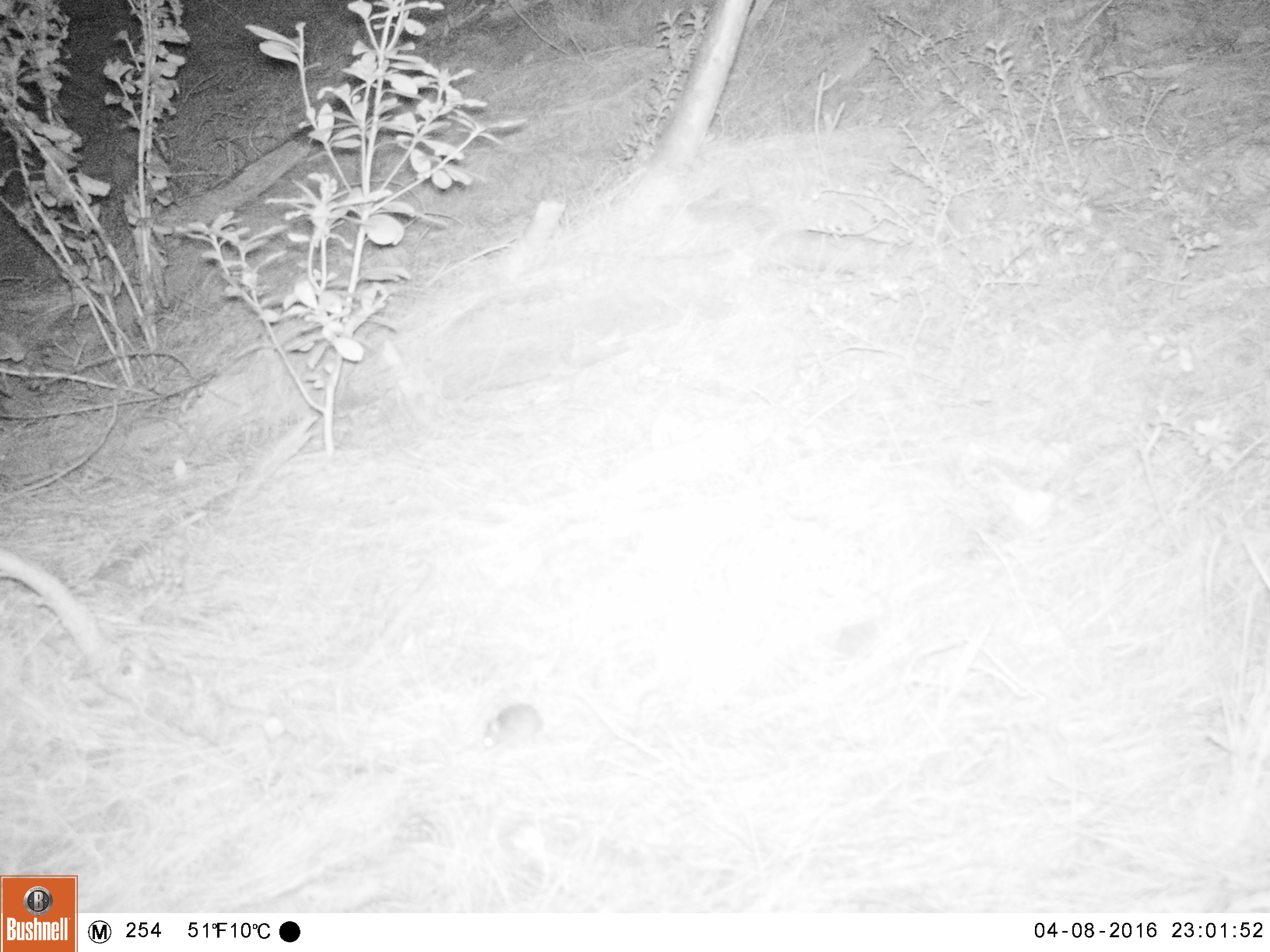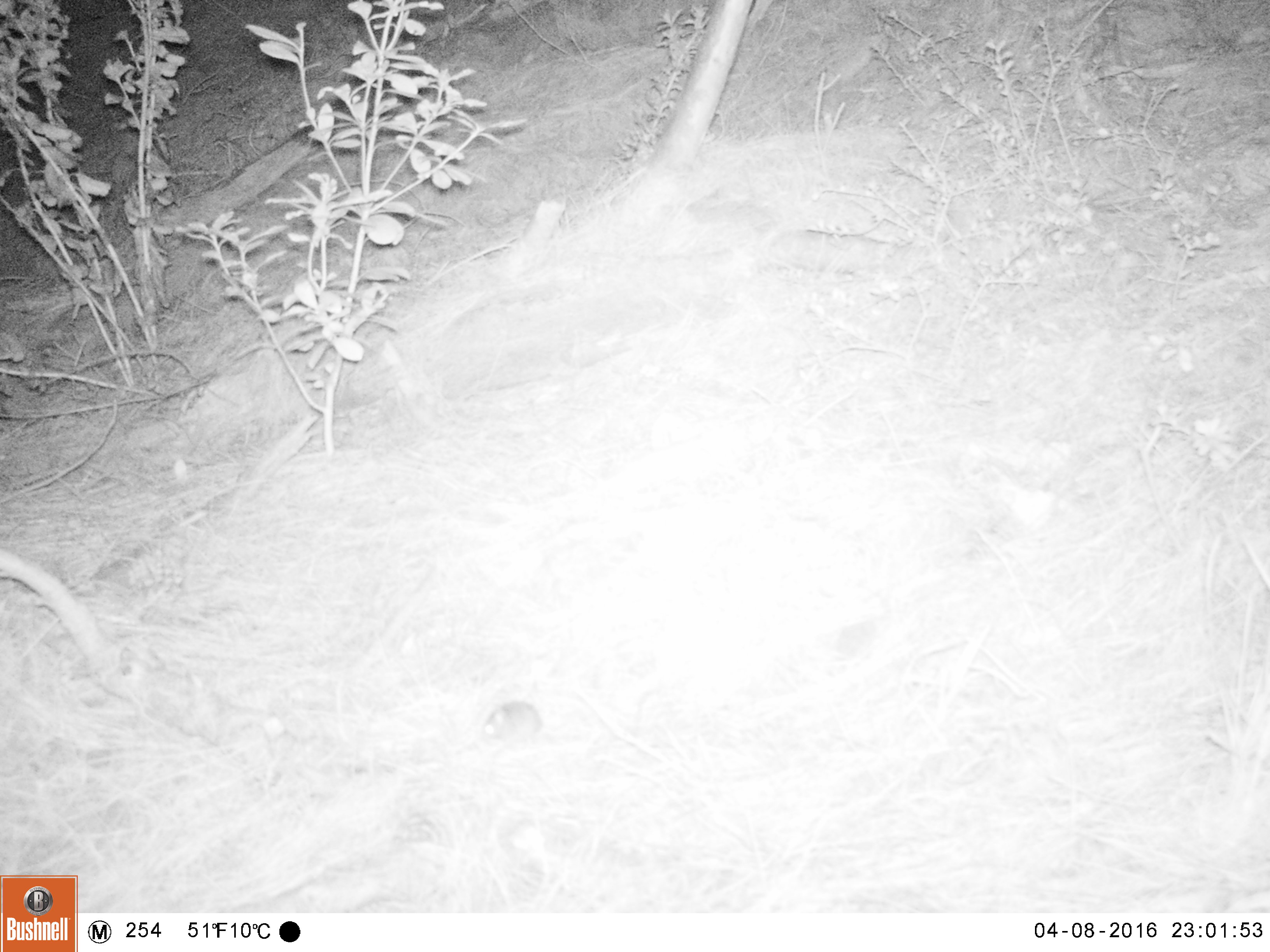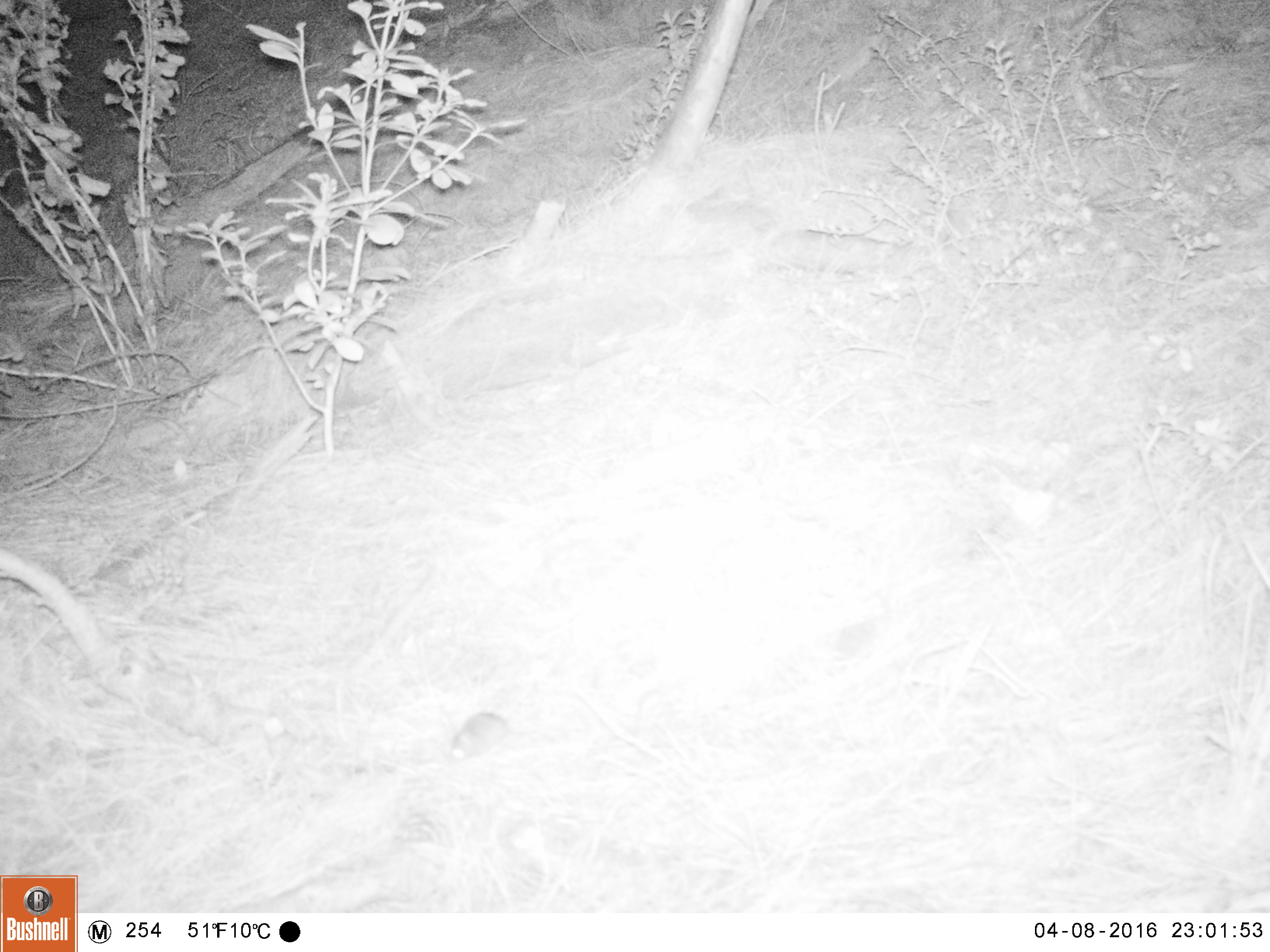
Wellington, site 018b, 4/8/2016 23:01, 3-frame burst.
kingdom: Animalia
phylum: Chordata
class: Mammalia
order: Rodentia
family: Muridae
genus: Mus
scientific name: Mus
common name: mouse